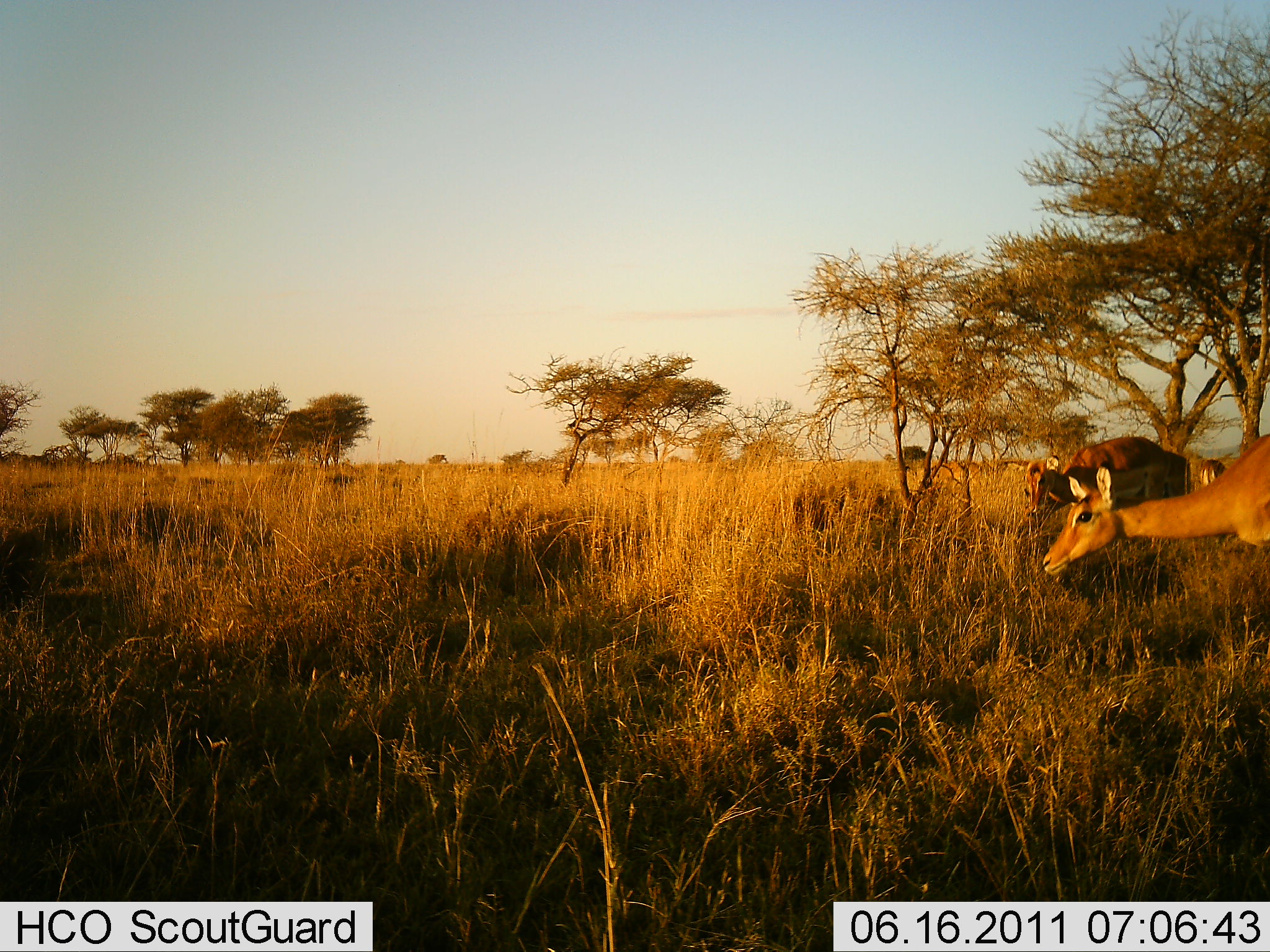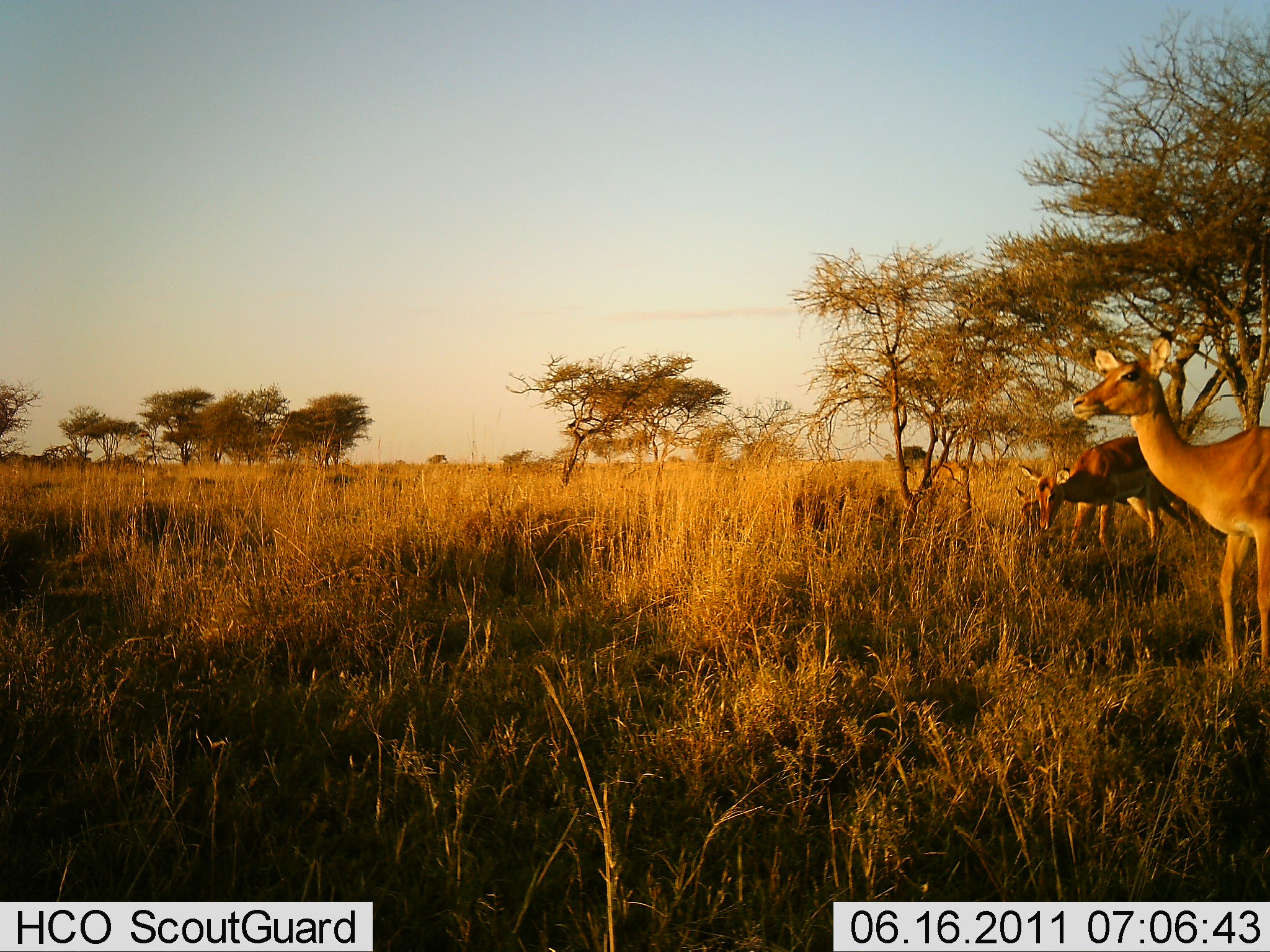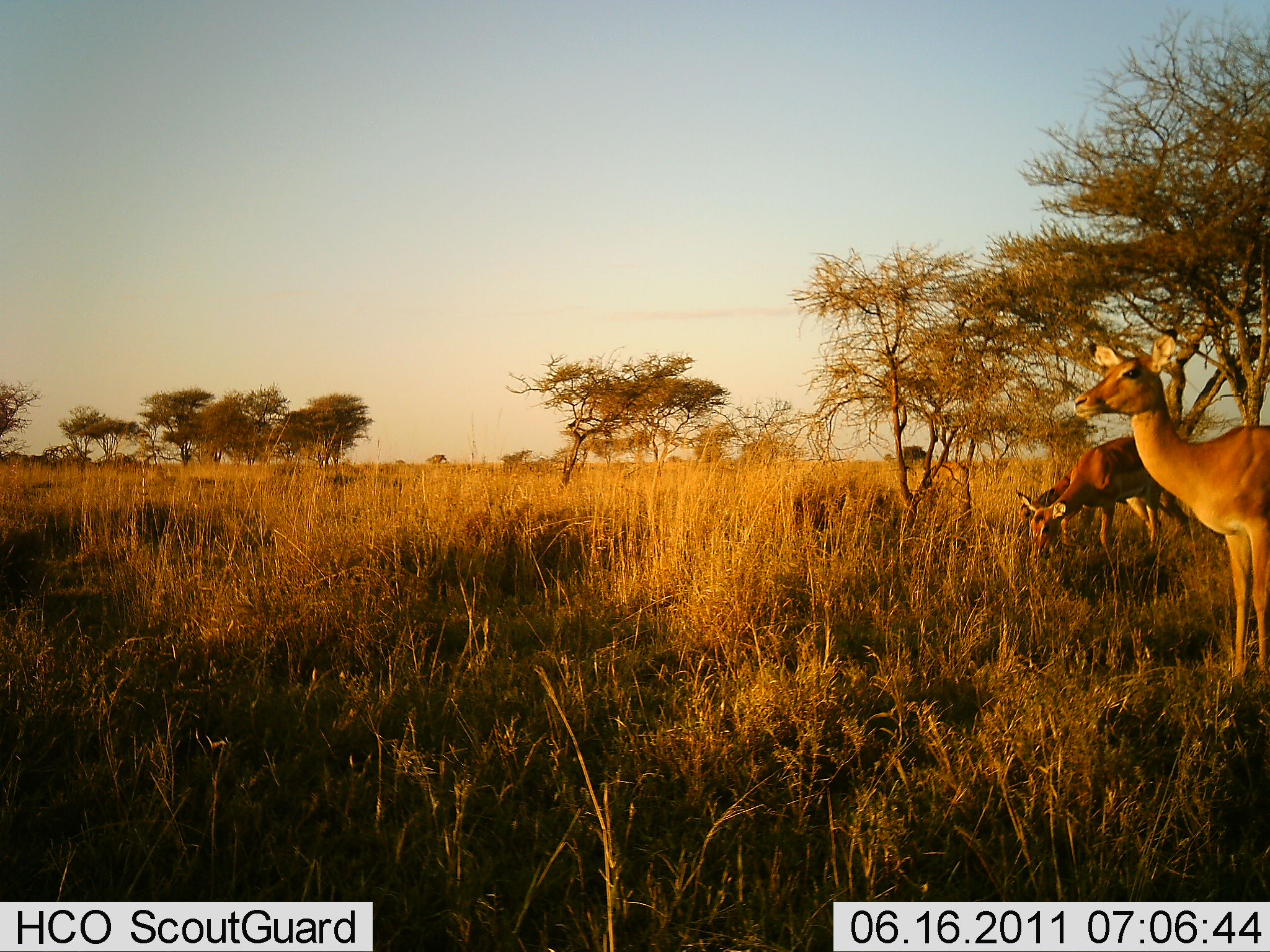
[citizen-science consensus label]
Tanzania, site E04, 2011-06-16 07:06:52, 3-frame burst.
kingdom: Animalia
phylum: Chordata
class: Mammalia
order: Artiodactyla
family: Bovidae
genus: Nanger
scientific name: Nanger granti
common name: grant's gazelle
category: gazellegrants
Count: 3.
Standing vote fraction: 67%.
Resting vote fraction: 0%.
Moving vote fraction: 17%.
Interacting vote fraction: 0%.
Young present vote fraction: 0%.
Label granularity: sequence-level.